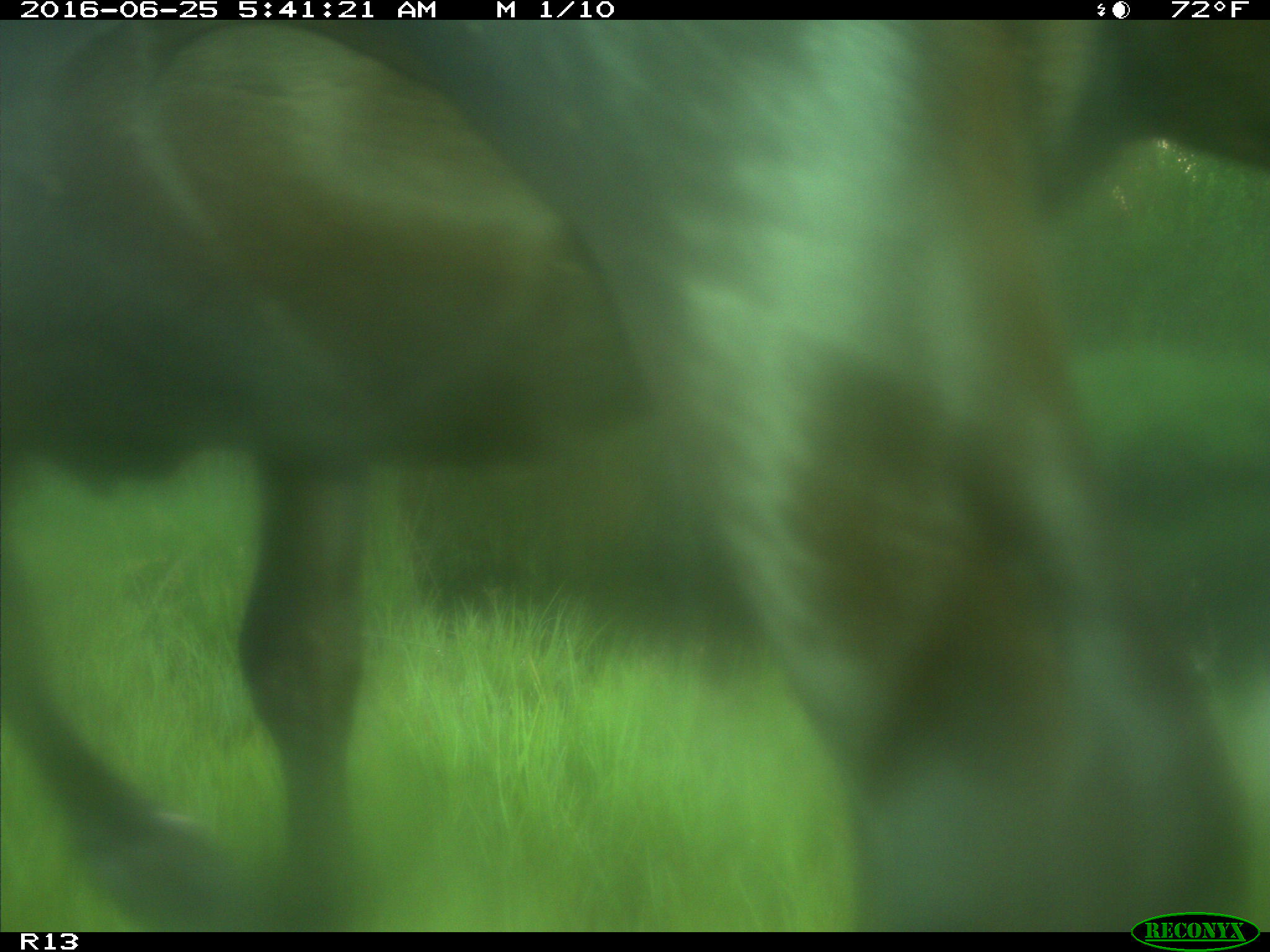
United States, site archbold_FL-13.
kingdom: Animalia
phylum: Chordata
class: Mammalia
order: Artiodactyla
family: Bovidae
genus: Bos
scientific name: Bos taurus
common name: domestic cow